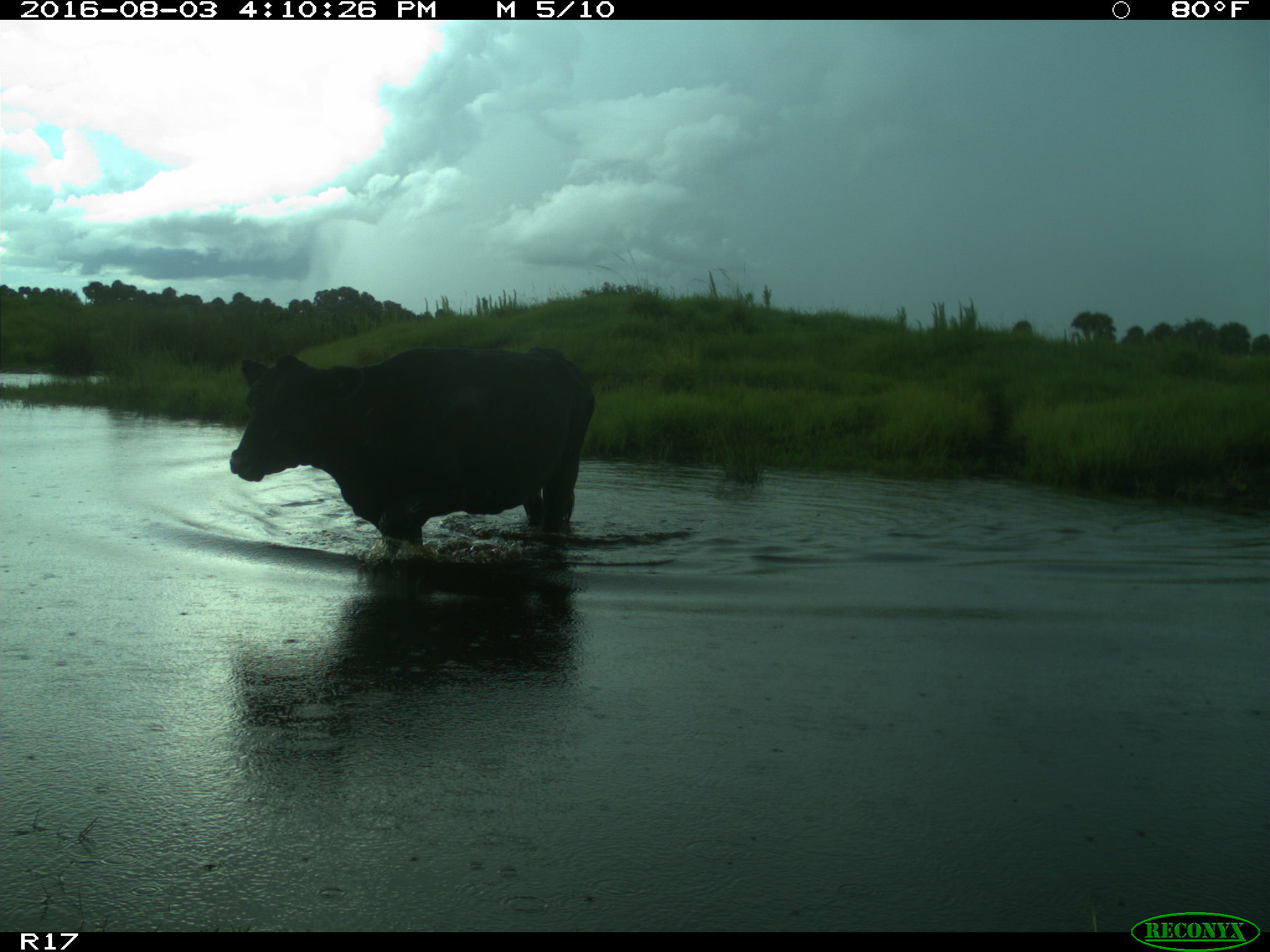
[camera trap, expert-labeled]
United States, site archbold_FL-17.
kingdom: Animalia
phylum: Chordata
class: Mammalia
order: Artiodactyla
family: Bovidae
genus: Bos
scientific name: Bos taurus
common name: domestic cow